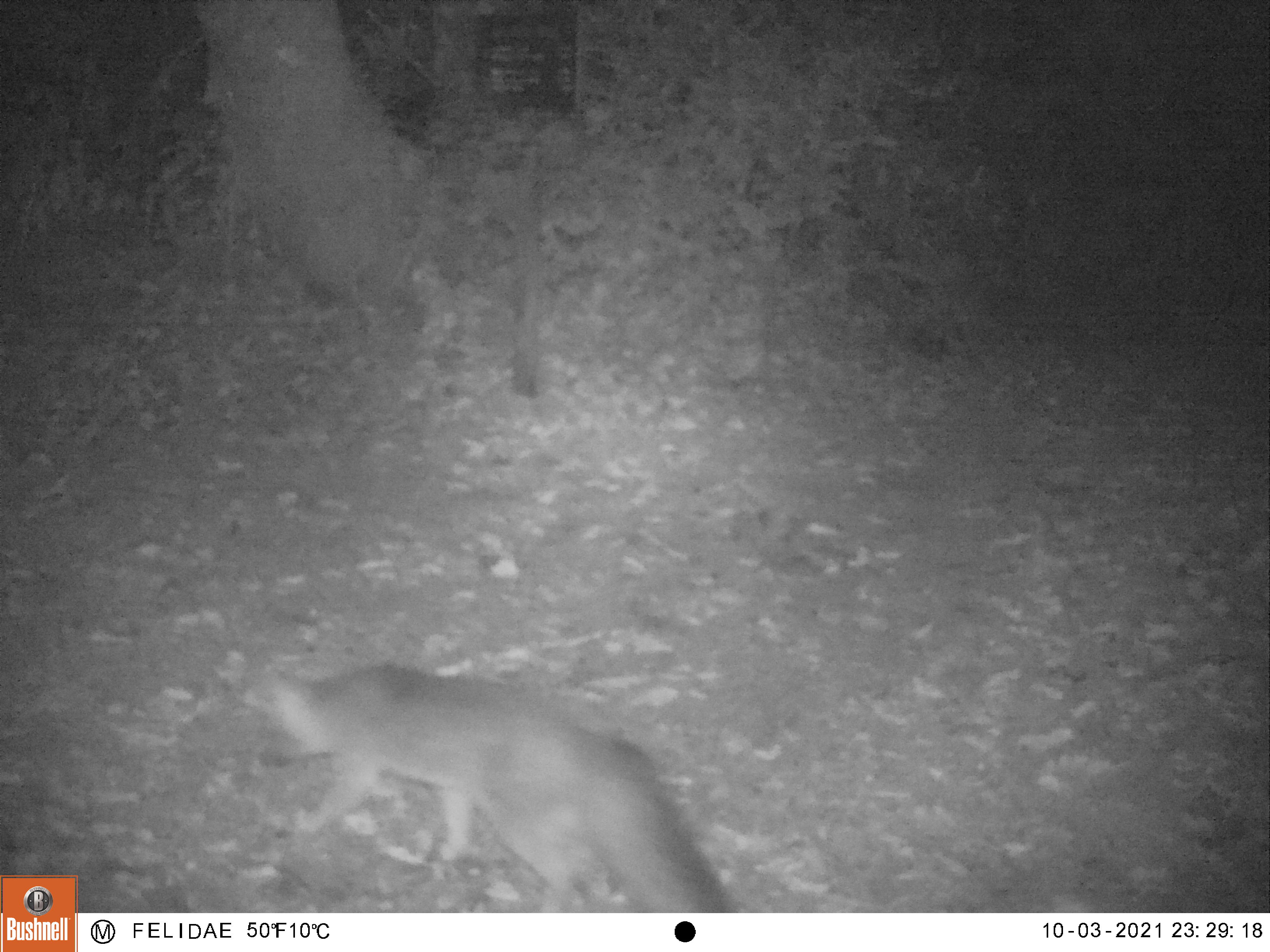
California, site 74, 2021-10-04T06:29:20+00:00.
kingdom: Animalia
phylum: Chordata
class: Mammalia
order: Carnivora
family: Canidae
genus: Urocyon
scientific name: Urocyon cinereoargenteus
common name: gray fox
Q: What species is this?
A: Gray fox (Urocyon cinereoargenteus).